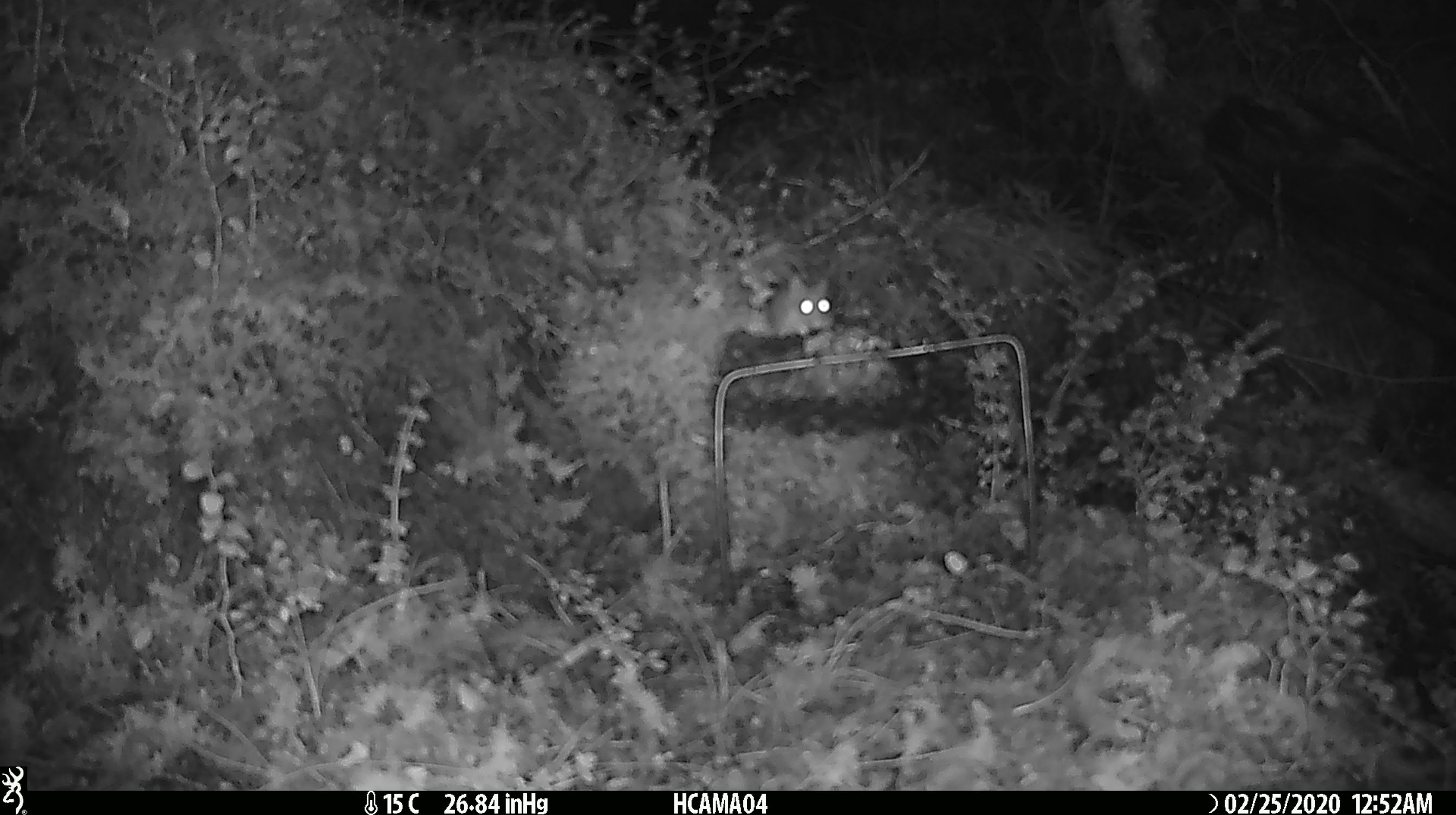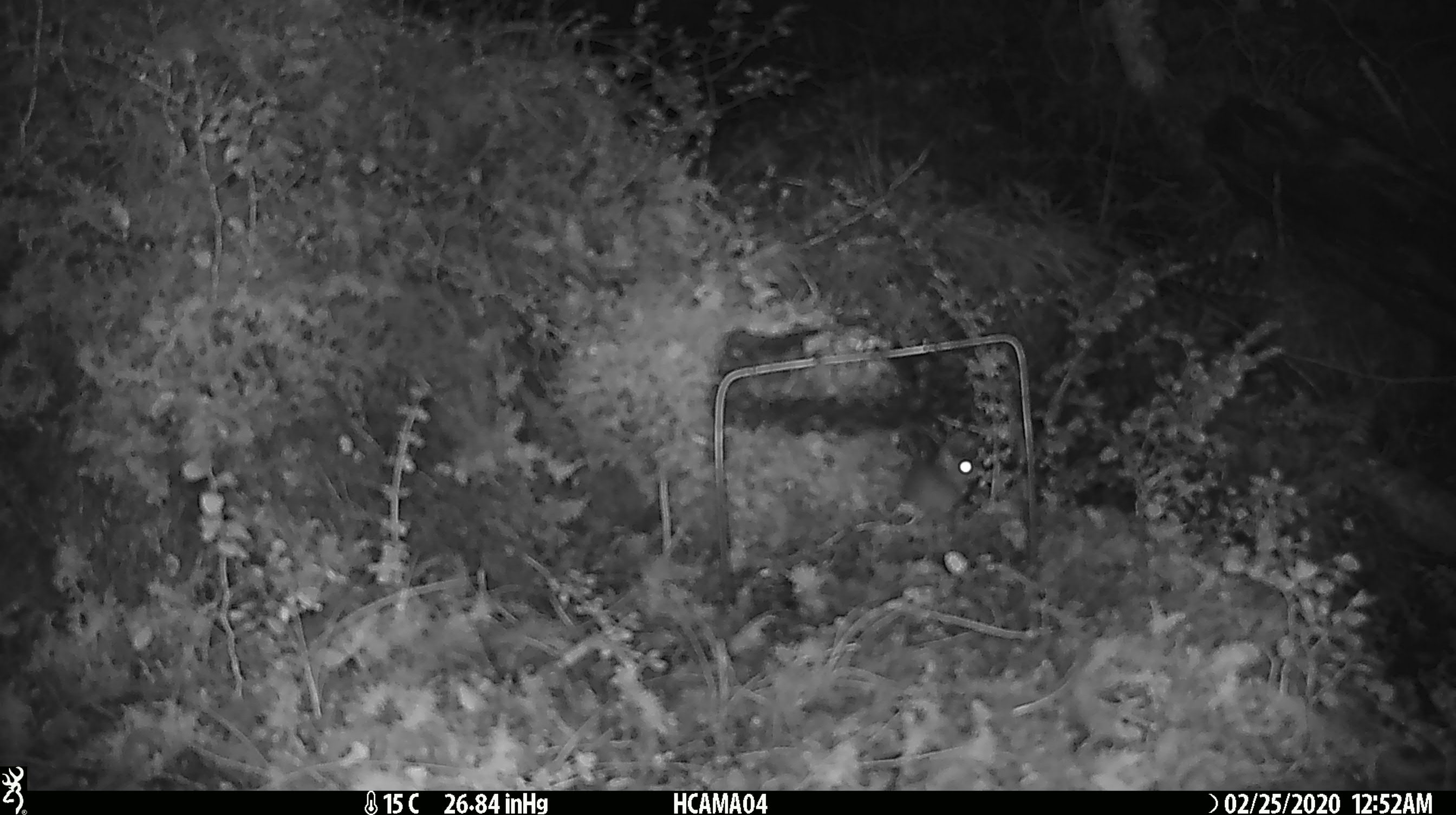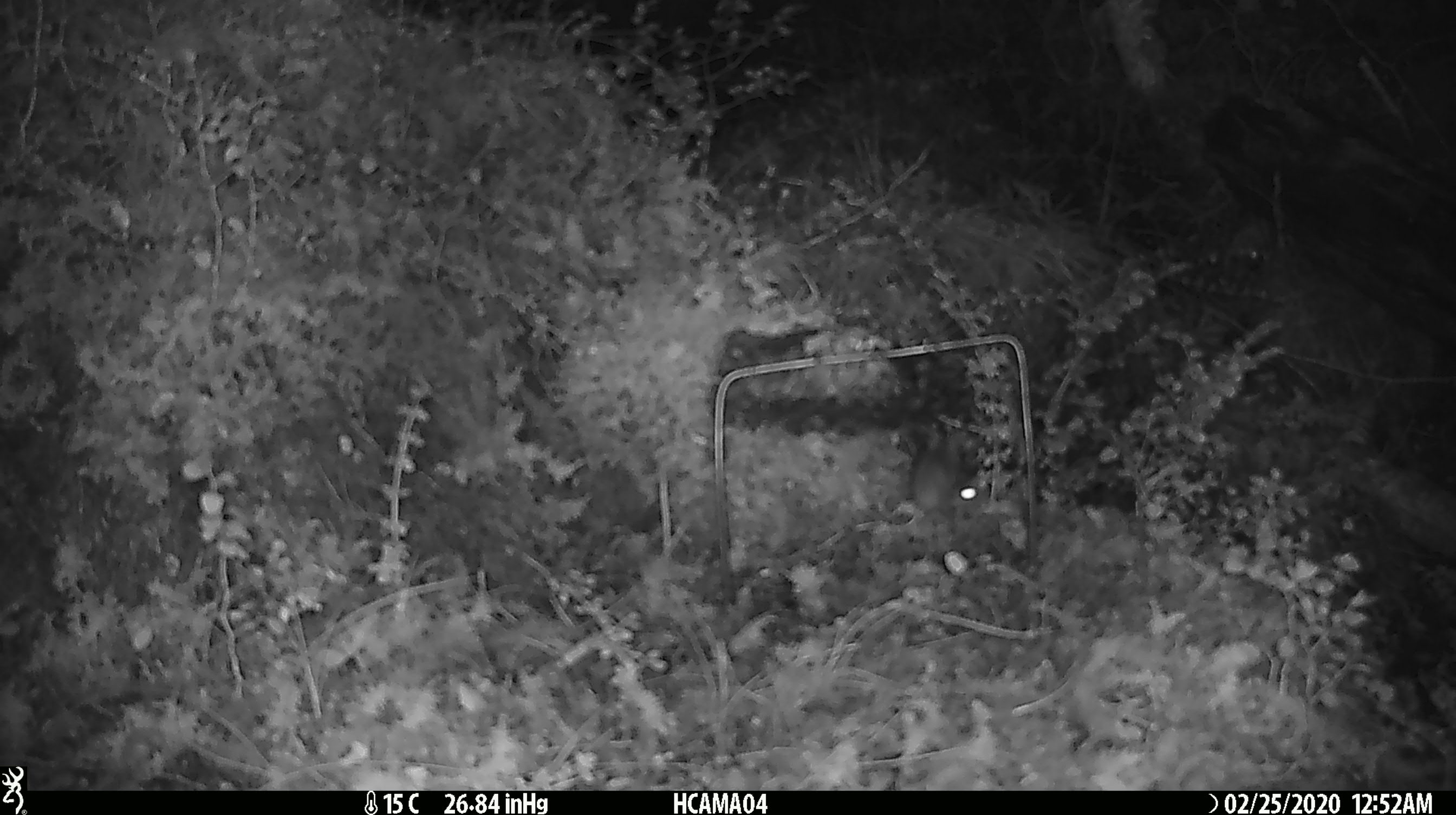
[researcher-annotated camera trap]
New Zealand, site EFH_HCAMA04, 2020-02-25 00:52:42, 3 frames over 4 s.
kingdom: Animalia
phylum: Chordata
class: Mammalia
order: Rodentia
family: Muridae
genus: Mus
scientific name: Mus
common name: mouse